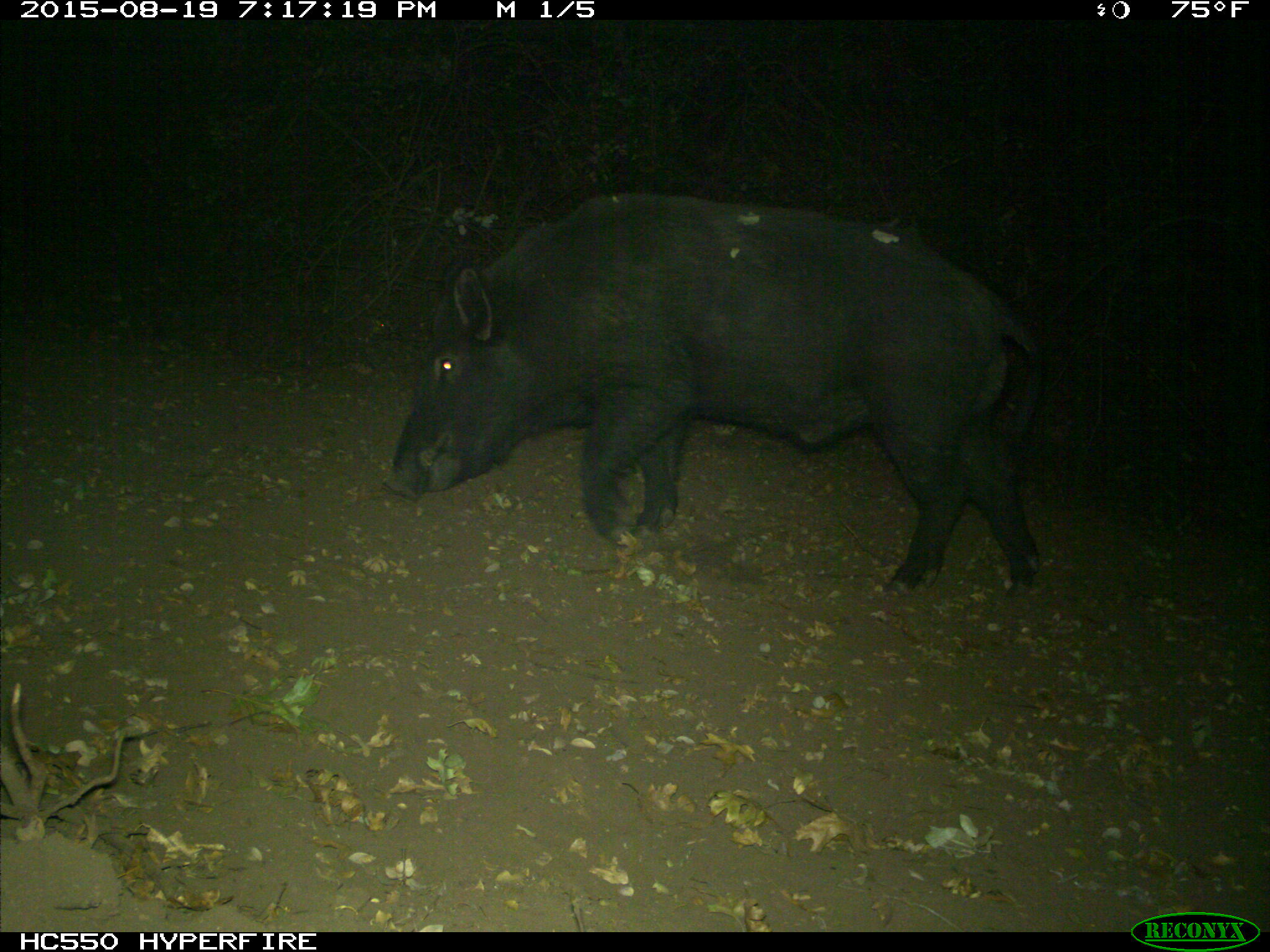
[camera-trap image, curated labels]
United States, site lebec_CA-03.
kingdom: Animalia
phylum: Chordata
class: Mammalia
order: Artiodactyla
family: Suidae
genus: Sus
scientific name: Sus scrofa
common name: wild boar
Sus scrofa (wild boar).